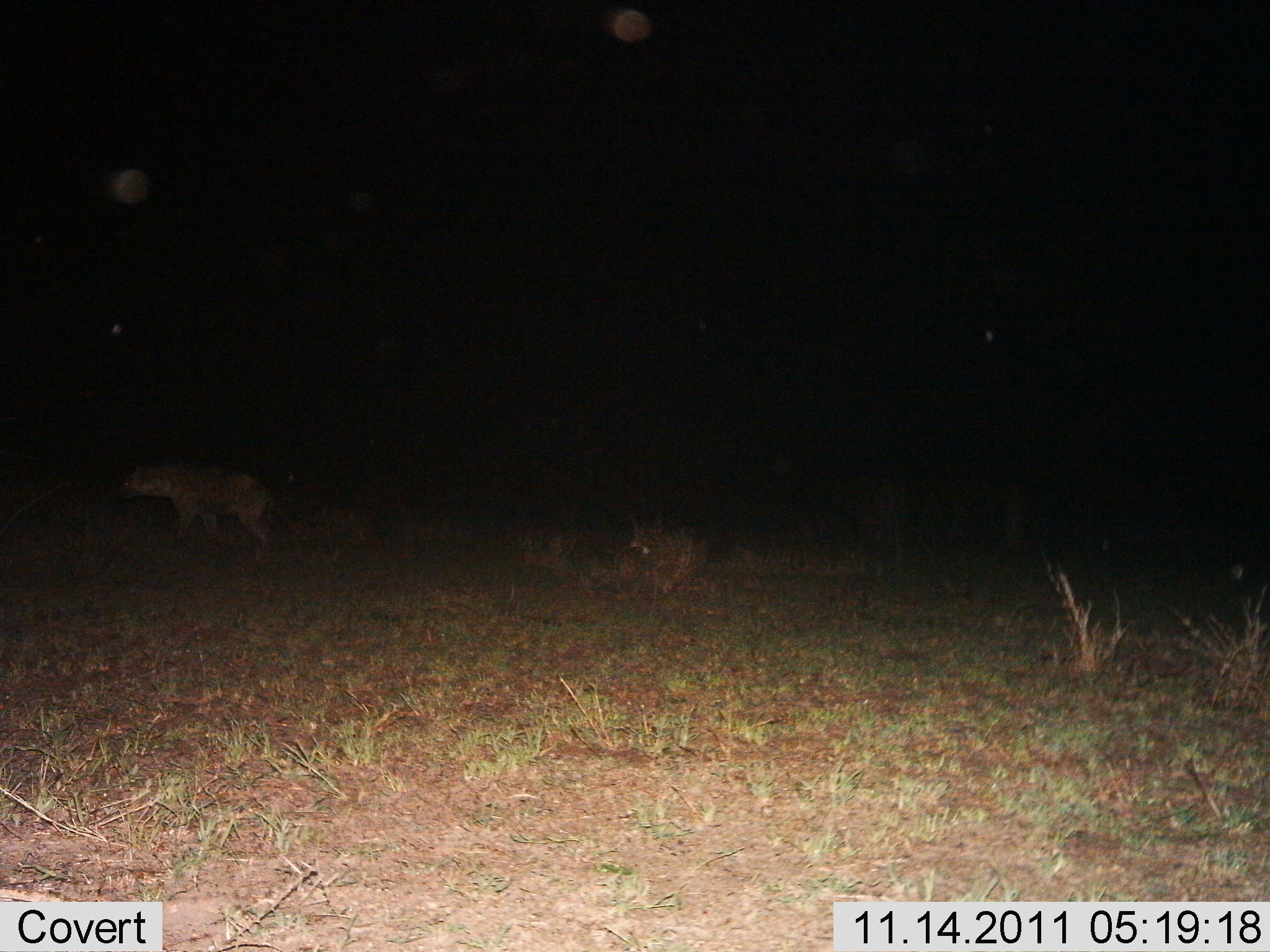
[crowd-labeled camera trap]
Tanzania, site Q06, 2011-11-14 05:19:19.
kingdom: Animalia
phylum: Chordata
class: Mammalia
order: Carnivora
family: Hyaenidae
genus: Crocuta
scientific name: Crocuta crocuta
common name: spotted hyena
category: hyenaspotted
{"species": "hyenaspotted (spotted hyena) (Crocuta crocuta)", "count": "1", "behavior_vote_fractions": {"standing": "25%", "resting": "8%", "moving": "75%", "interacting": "0%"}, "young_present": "0%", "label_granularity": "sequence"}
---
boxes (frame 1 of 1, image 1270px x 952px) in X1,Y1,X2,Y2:
animal: 113,456,295,553; 625,510,711,596